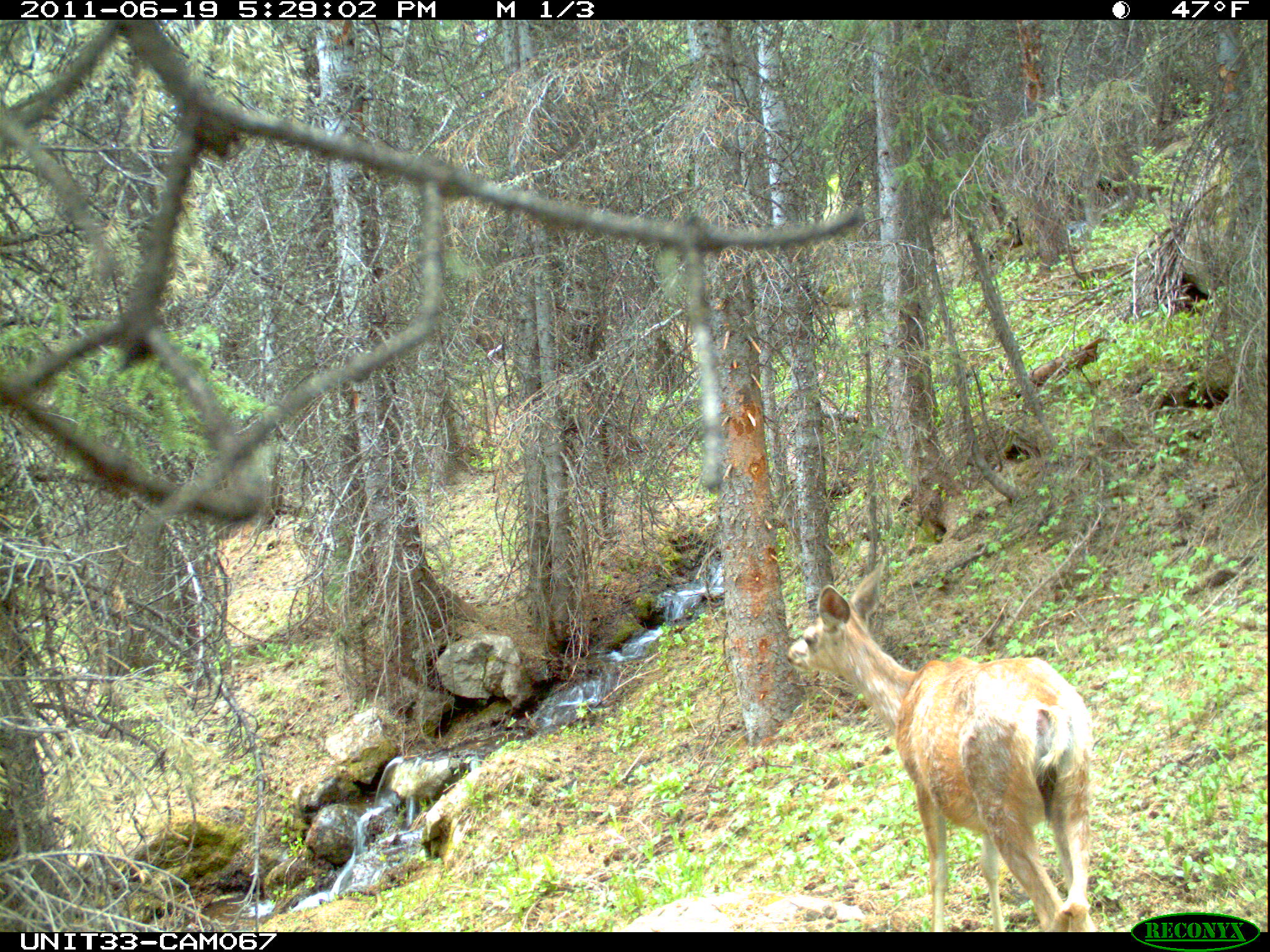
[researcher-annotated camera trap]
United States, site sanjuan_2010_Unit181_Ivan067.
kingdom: Animalia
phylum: Chordata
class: Mammalia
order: Artiodactyla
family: Cervidae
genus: Odocoileus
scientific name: Odocoileus hemionus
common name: mule deer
Odocoileus hemionus (mule deer).